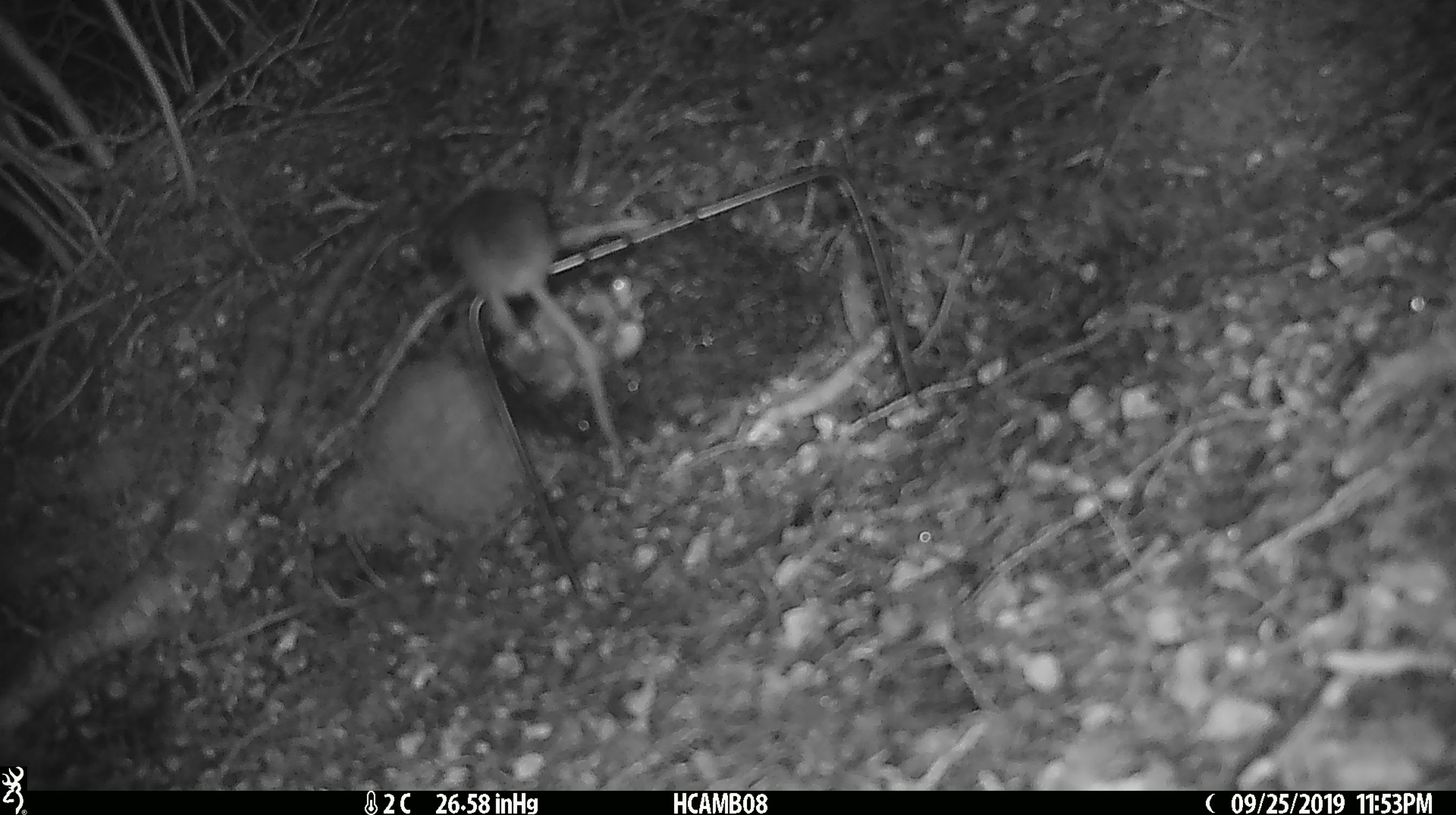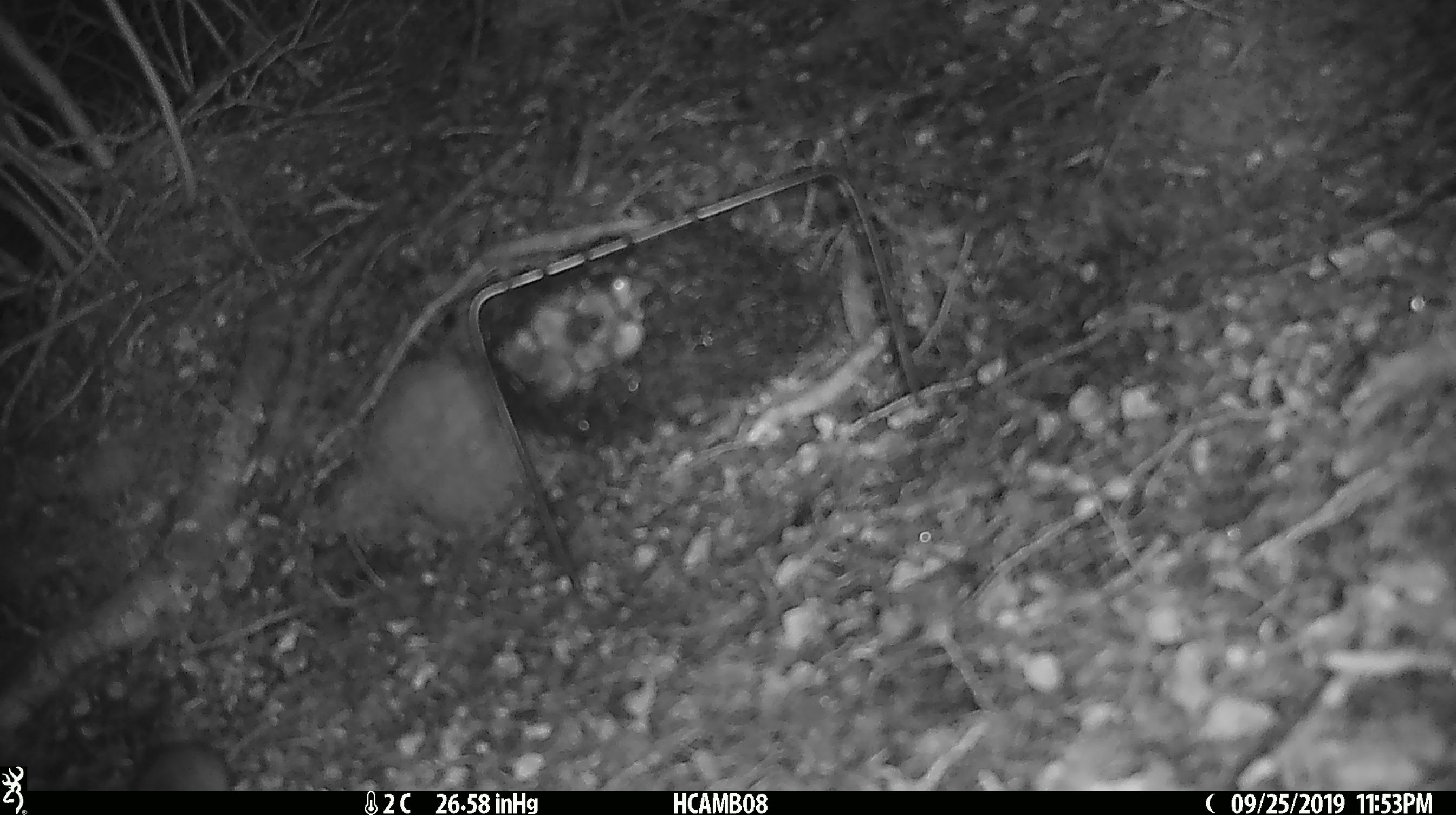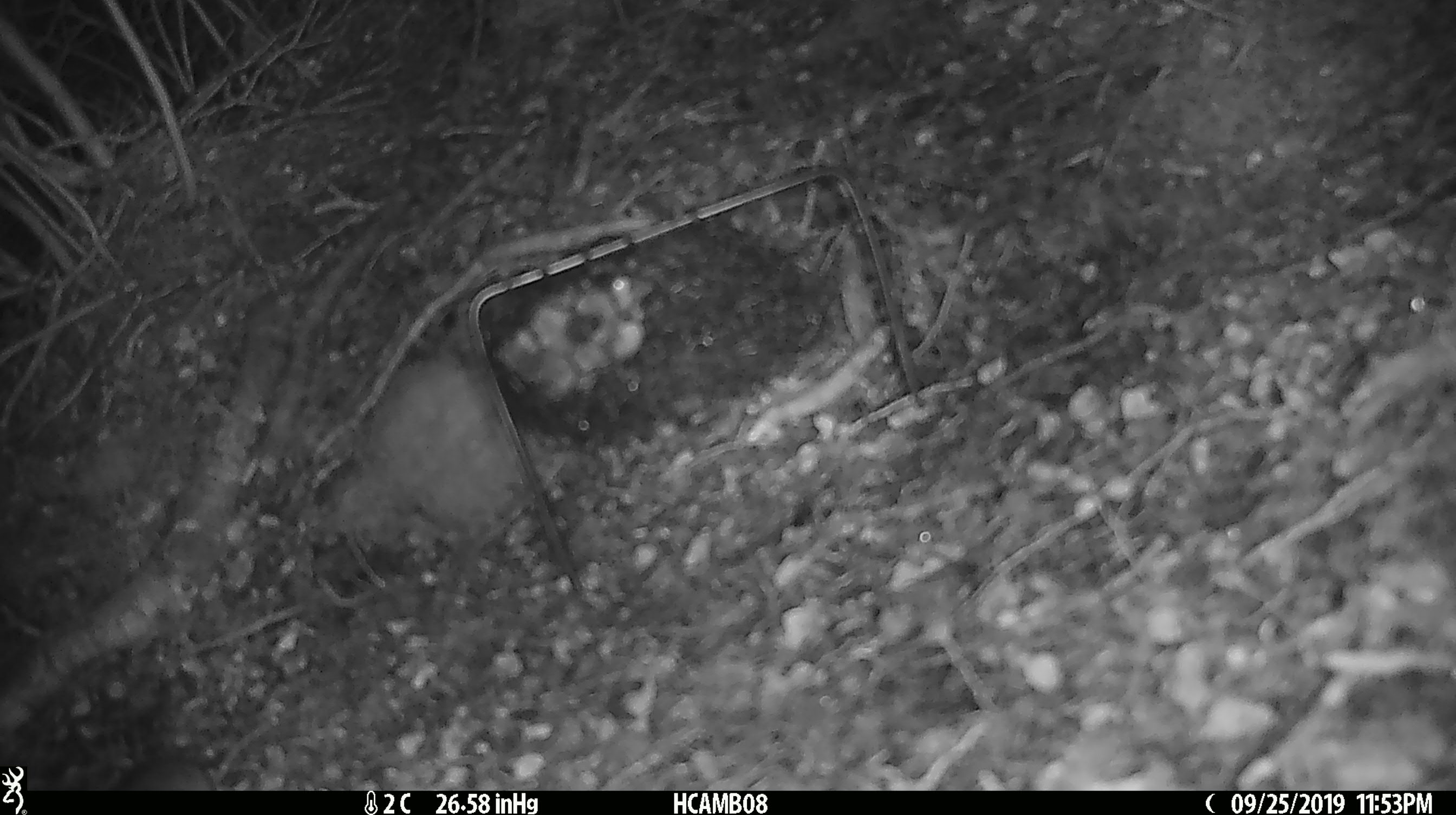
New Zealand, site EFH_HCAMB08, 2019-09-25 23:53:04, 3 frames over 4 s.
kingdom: Animalia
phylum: Chordata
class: Mammalia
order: Rodentia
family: Muridae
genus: Mus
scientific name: Mus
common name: mouse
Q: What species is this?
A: Mouse (Mus).